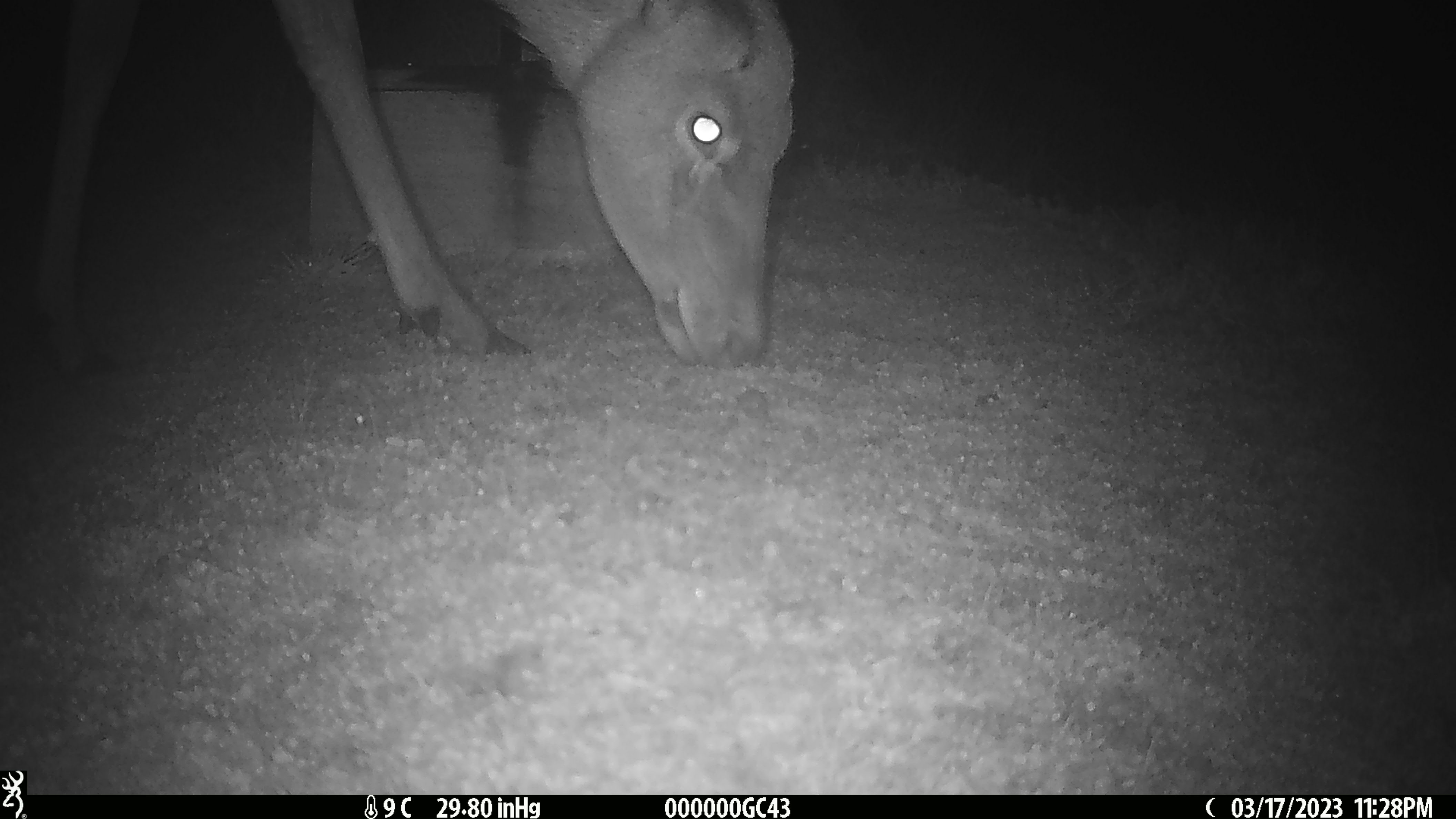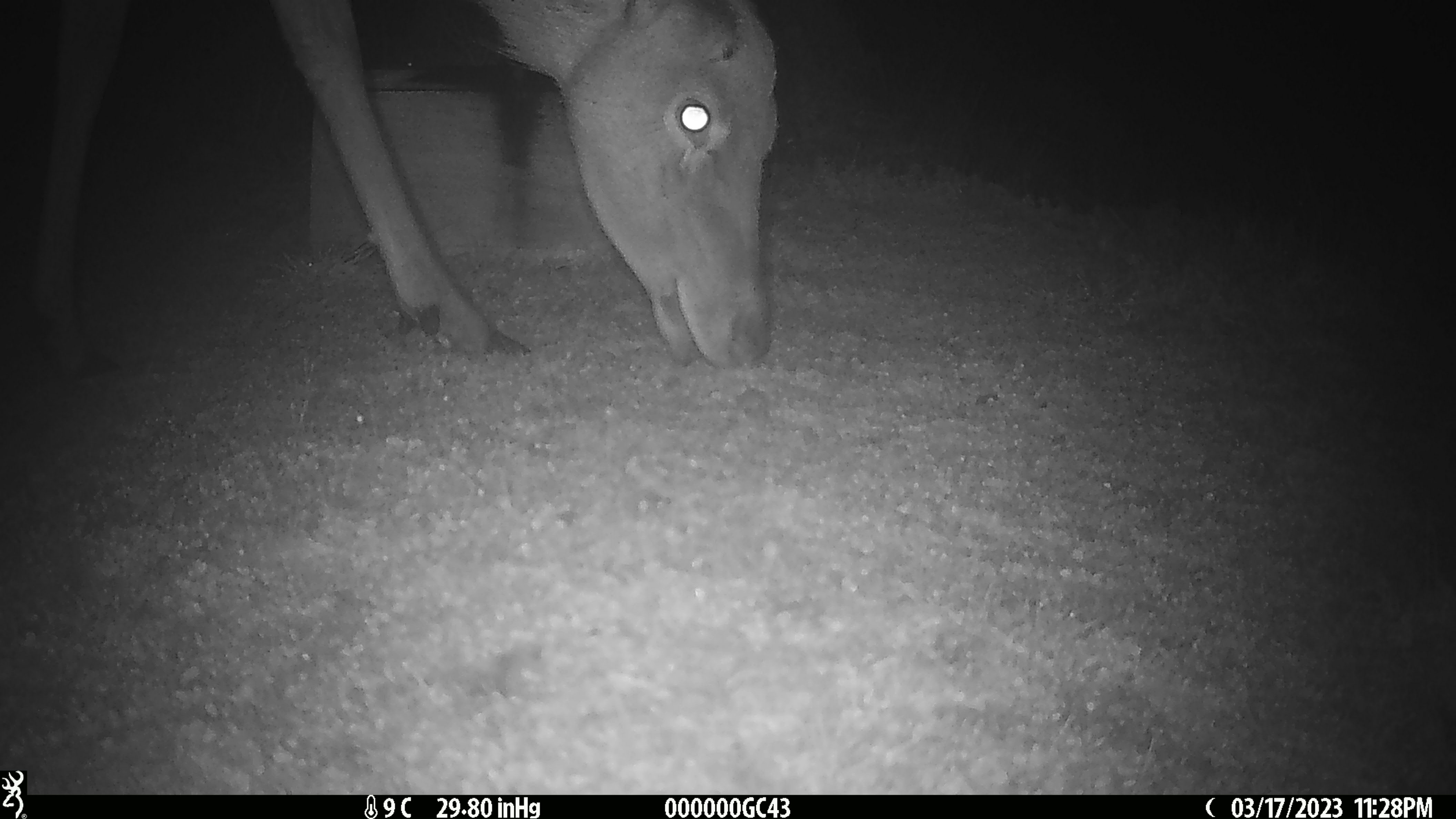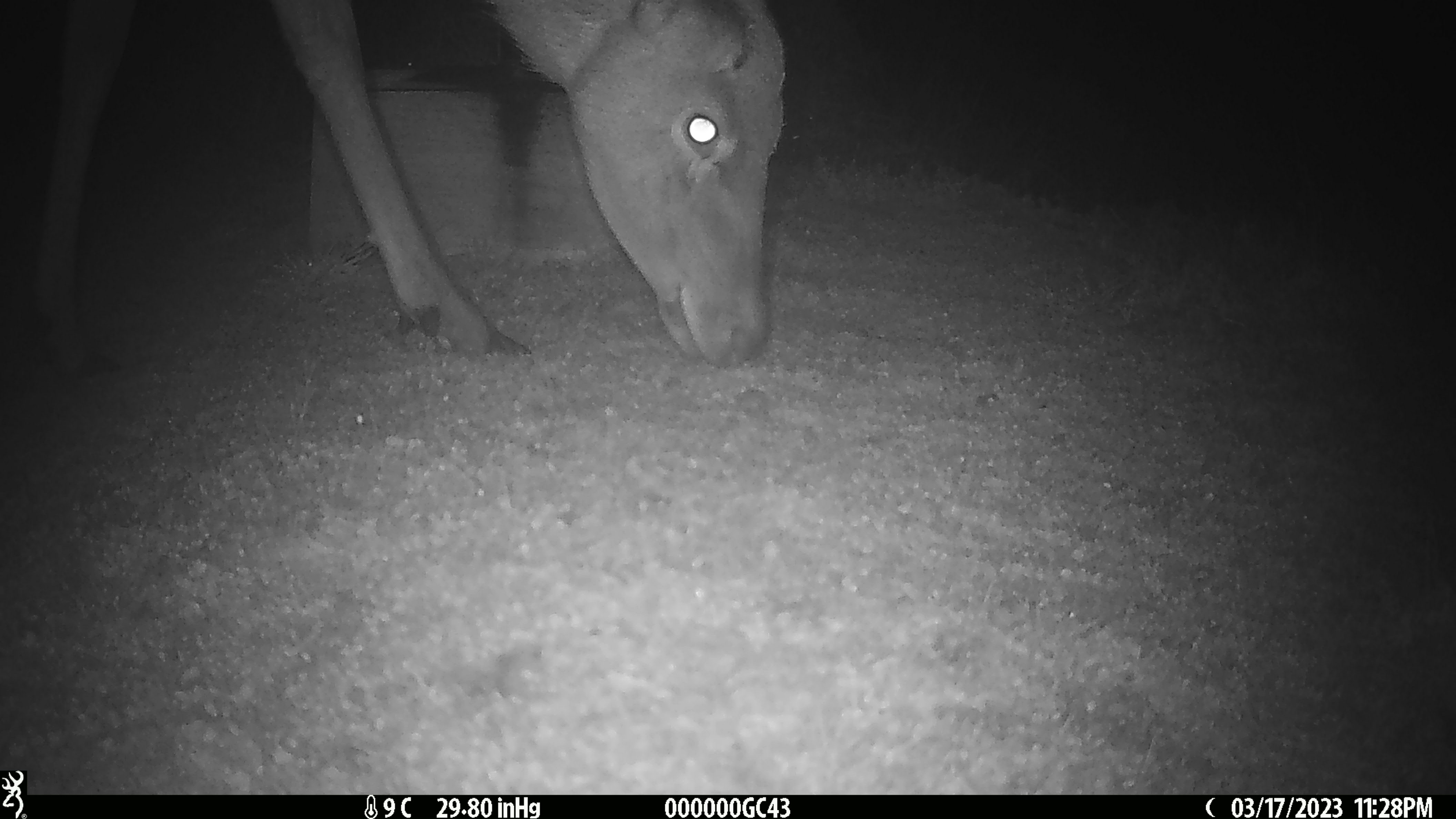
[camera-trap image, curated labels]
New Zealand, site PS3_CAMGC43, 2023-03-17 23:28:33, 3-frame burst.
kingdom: Animalia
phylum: Chordata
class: Mammalia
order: Artiodactyla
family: Cervidae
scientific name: Cervidae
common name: deer